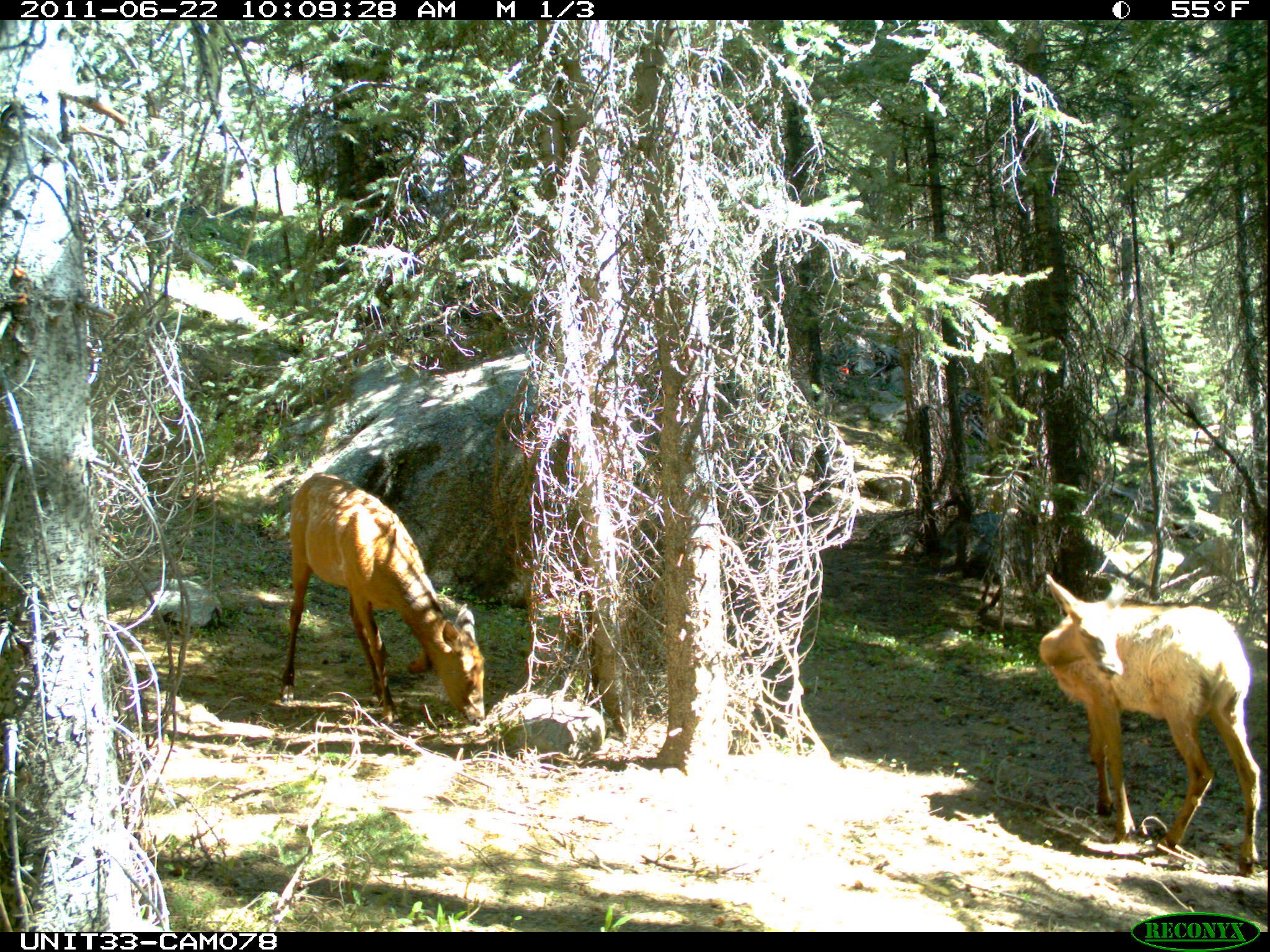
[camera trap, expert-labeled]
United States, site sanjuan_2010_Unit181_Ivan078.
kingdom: Animalia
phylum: Chordata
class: Mammalia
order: Artiodactyla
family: Cervidae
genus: Cervus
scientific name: Cervus elaphus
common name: red deer